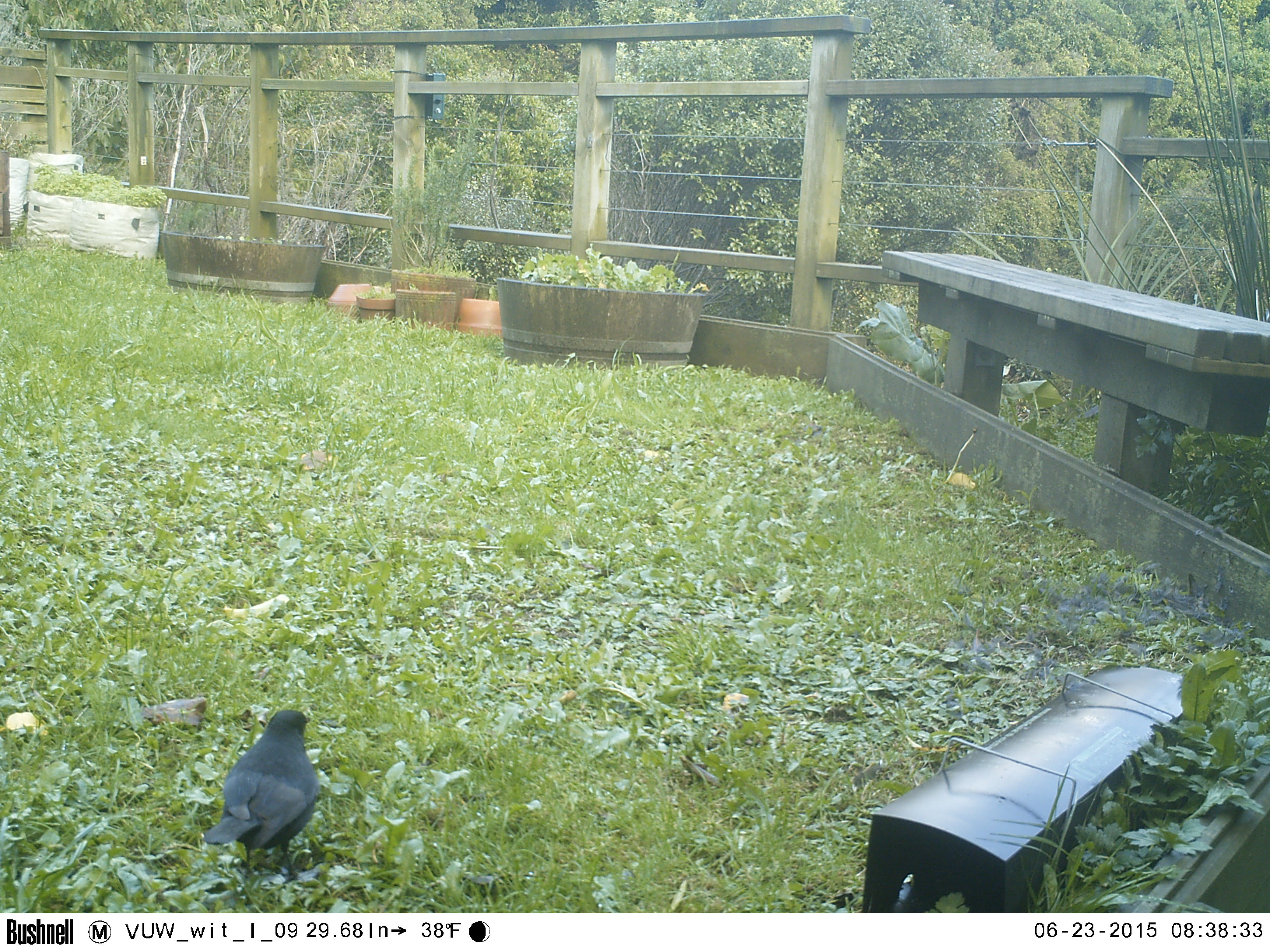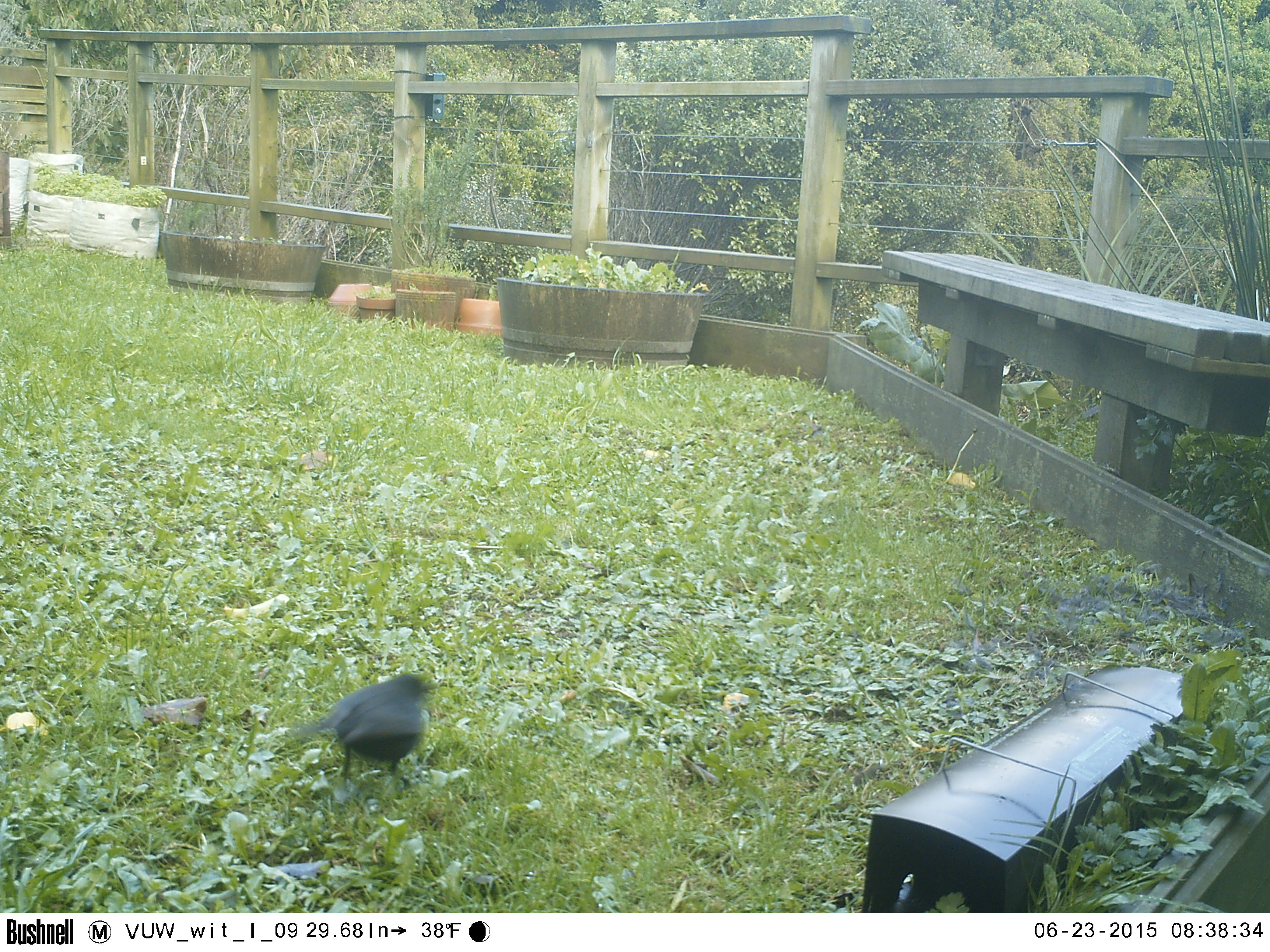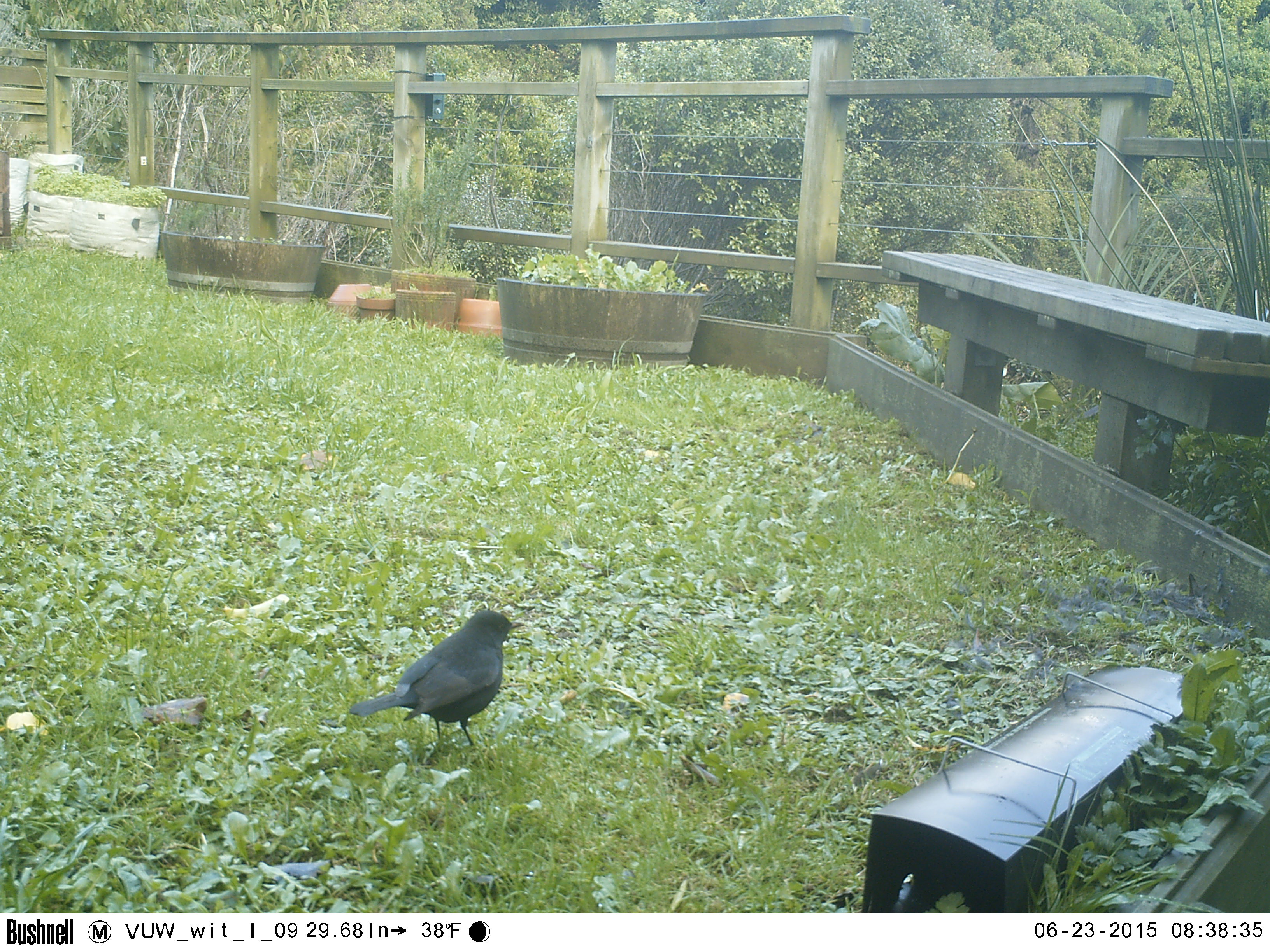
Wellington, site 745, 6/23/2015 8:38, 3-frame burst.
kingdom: Animalia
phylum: Chordata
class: Aves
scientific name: Aves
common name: bird